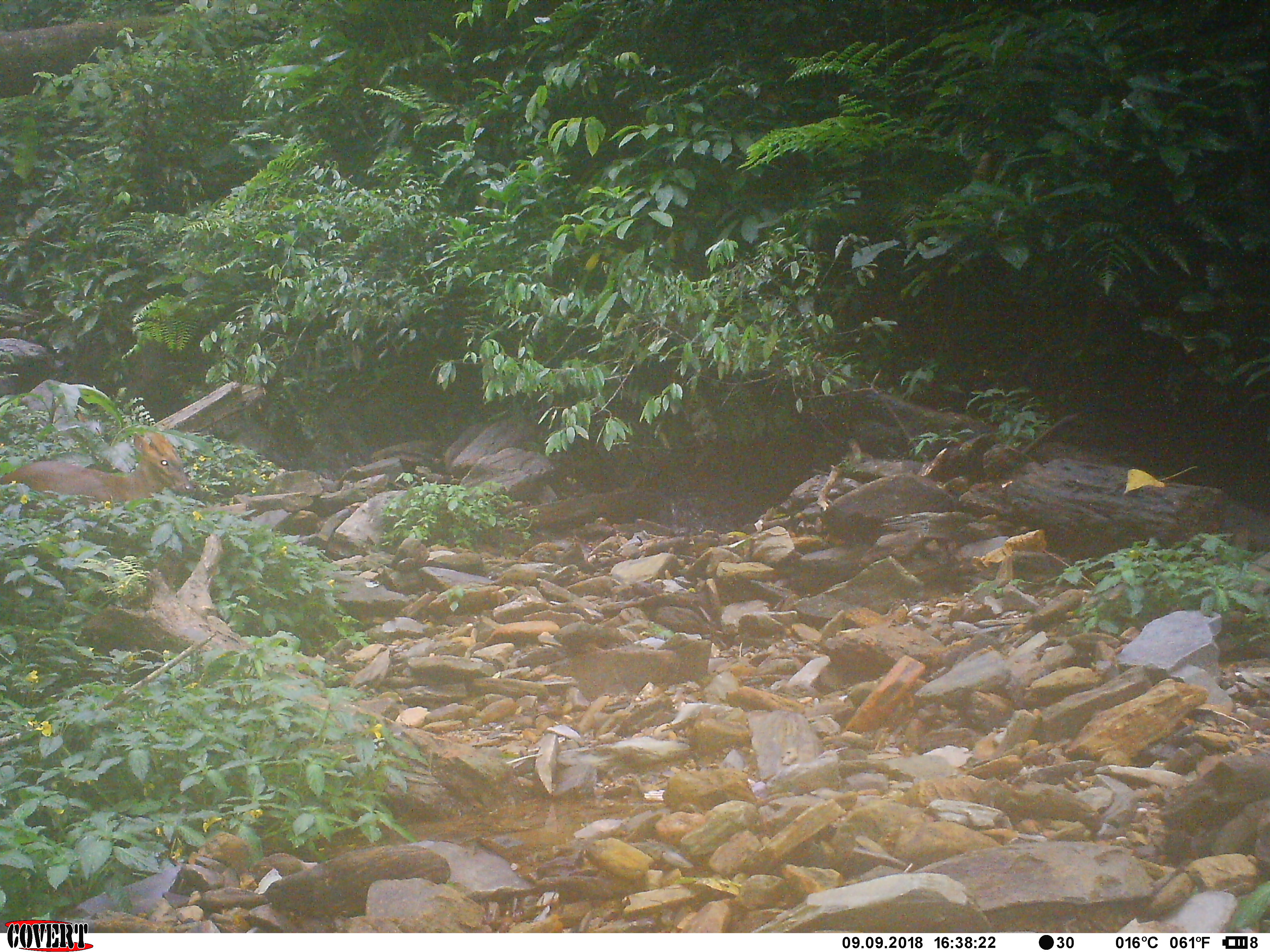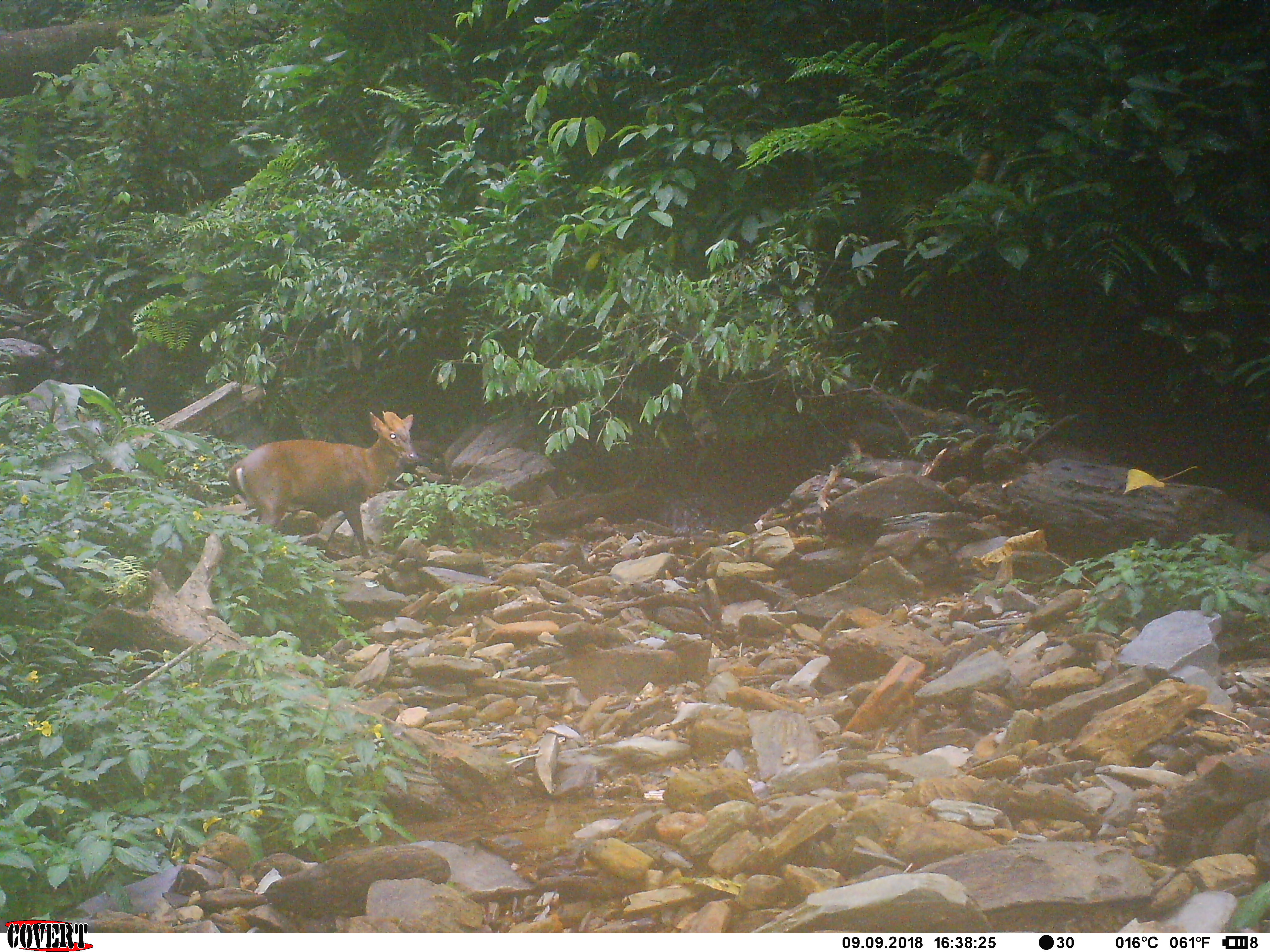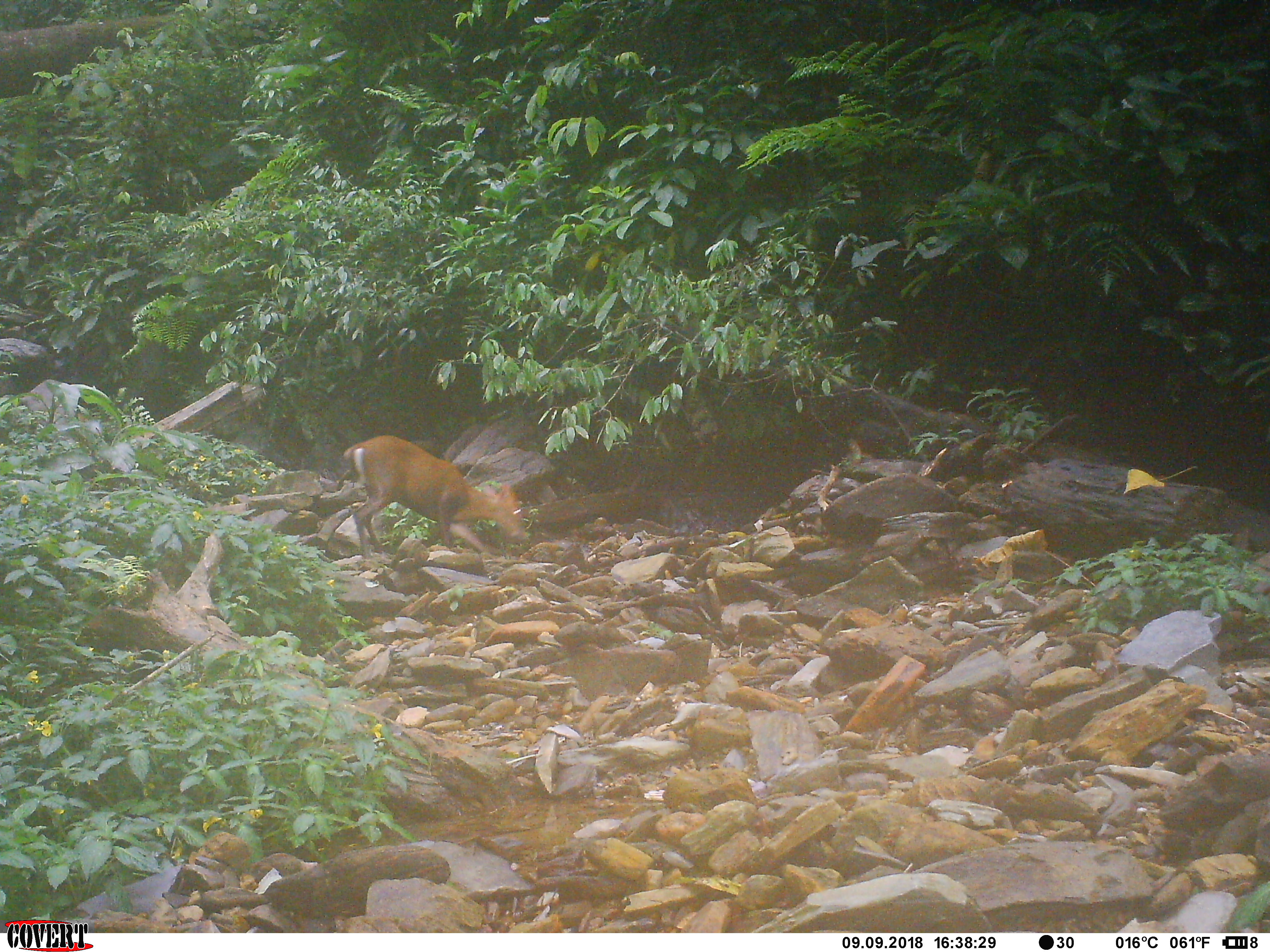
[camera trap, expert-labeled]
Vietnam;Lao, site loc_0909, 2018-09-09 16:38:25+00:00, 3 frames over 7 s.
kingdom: Animalia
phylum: Chordata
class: Mammalia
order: Artiodactyla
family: Cervidae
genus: Muntiacus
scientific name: Muntiacus rooseveltorum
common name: roosevelt's muntjac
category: roosevelts muntjac group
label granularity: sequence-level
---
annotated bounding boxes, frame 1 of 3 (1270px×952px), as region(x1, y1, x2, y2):
roosevelts muntjac group: region(0, 428, 195, 522)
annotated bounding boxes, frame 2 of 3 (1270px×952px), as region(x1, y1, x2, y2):
roosevelts muntjac group: region(227, 411, 419, 560)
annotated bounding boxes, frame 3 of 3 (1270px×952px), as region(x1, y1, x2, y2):
roosevelts muntjac group: region(342, 435, 529, 561)